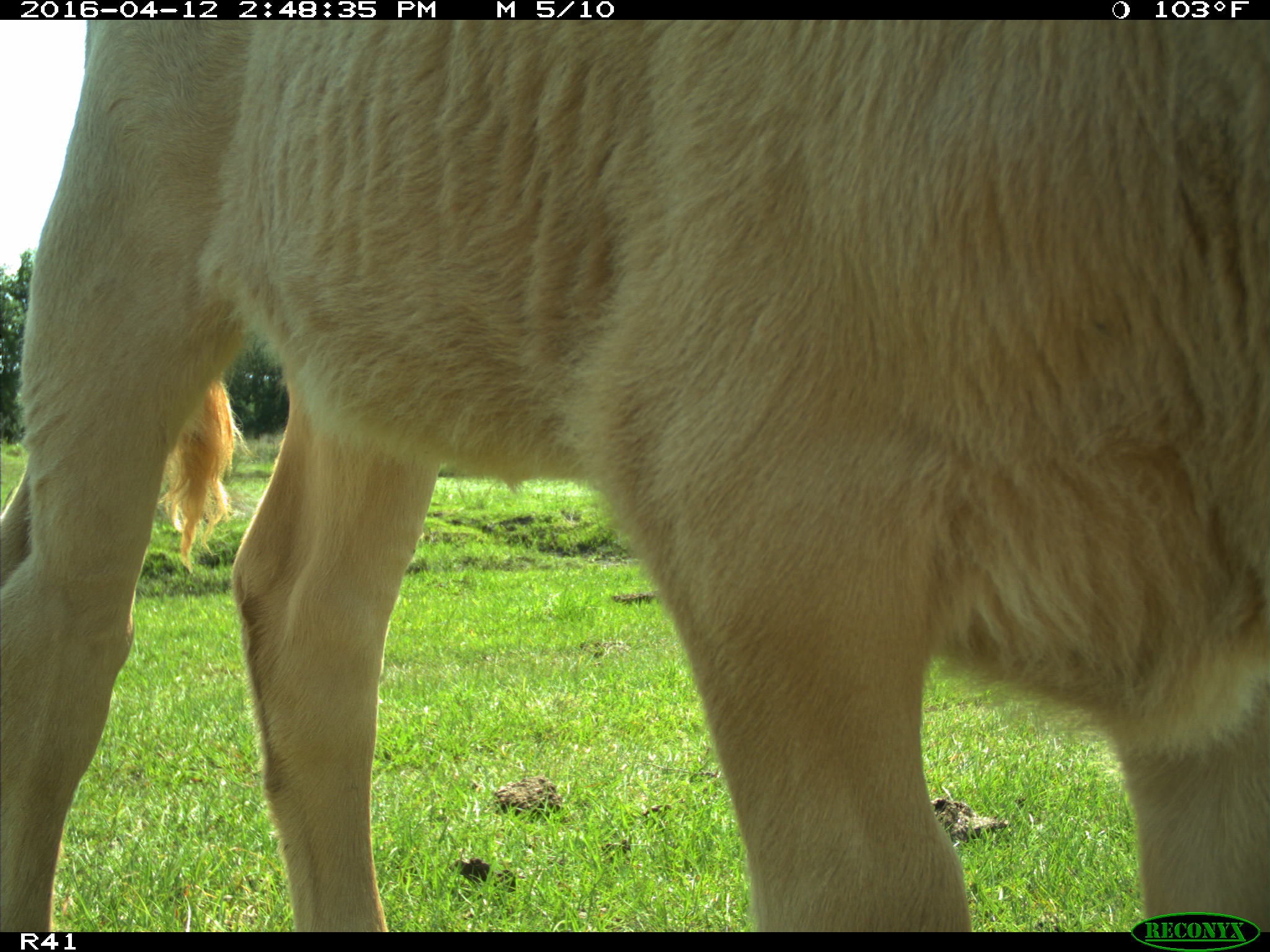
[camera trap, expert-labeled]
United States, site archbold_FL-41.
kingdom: Animalia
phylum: Chordata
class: Mammalia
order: Artiodactyla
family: Bovidae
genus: Bos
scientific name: Bos taurus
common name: domestic cow